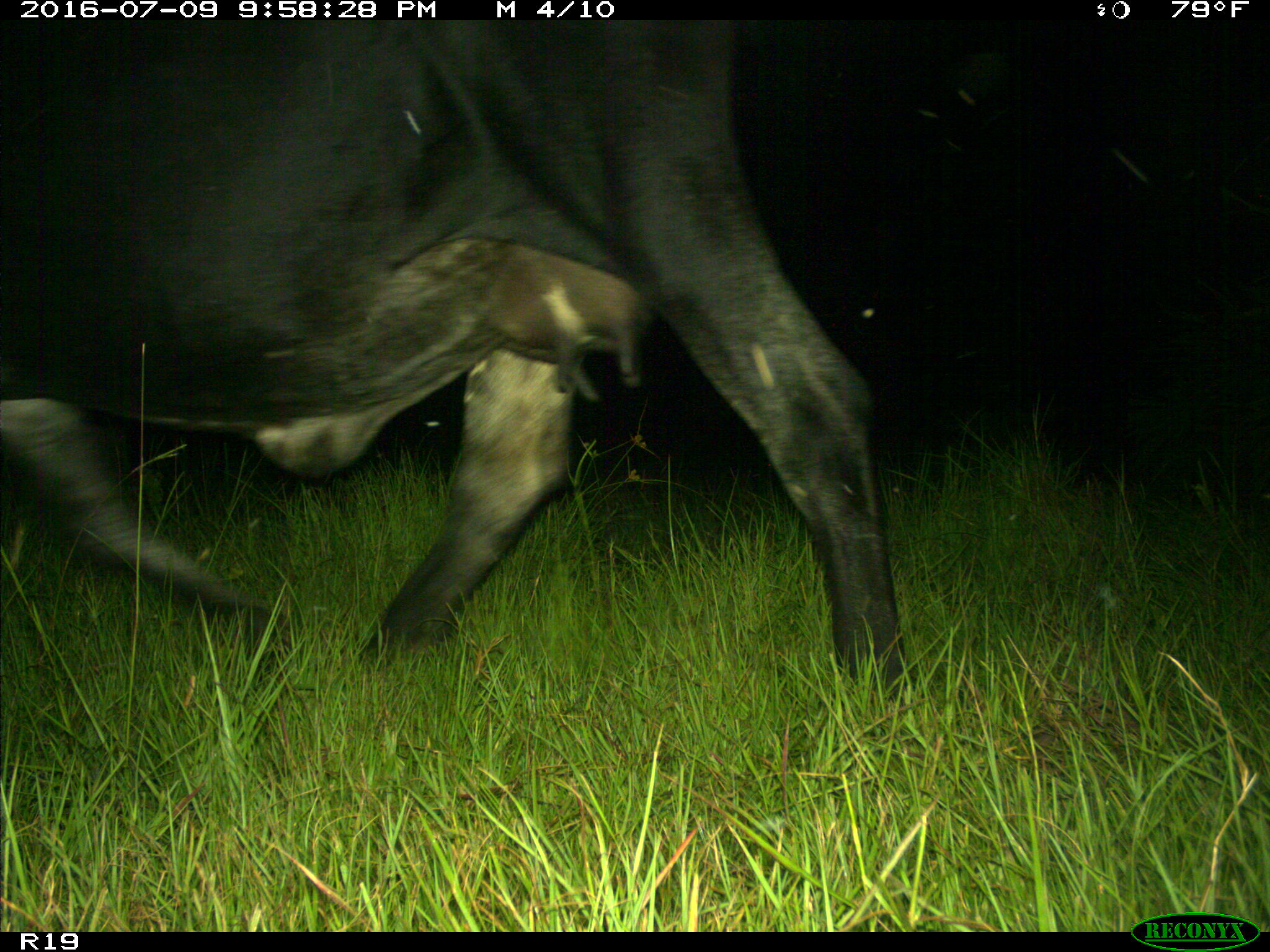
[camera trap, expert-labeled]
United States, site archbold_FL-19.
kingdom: Animalia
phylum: Chordata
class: Mammalia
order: Artiodactyla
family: Bovidae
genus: Bos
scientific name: Bos taurus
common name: domestic cow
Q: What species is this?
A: Bos taurus (domestic cow).